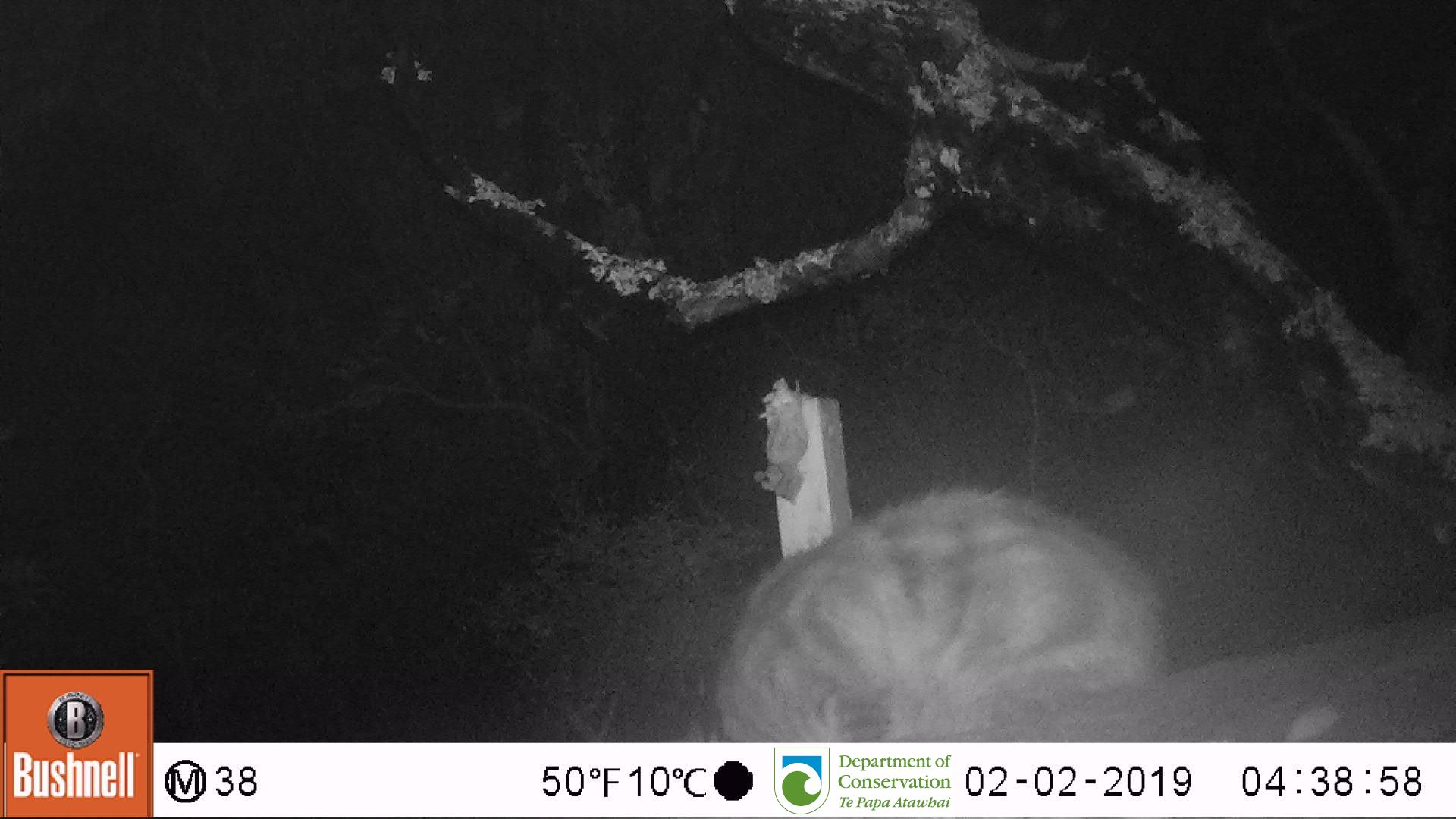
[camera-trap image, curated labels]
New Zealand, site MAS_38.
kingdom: Animalia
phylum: Chordata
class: Mammalia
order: Carnivora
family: Felidae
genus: Felis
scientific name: Felis catus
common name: domestic cat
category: cat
Cat (domestic cat) (Felis catus).